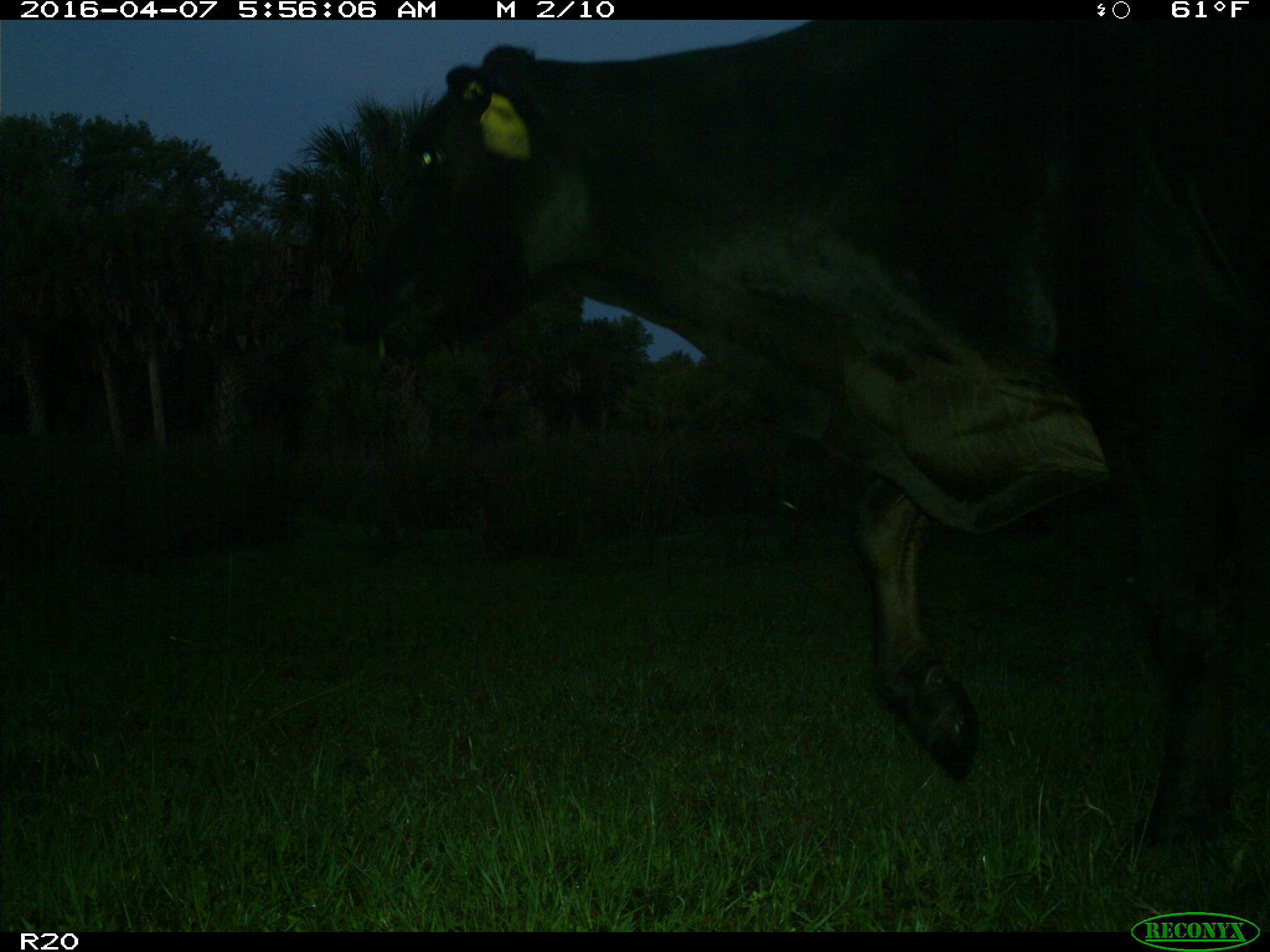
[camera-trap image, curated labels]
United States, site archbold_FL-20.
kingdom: Animalia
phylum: Chordata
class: Mammalia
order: Artiodactyla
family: Bovidae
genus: Bos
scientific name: Bos taurus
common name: domestic cow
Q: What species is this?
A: Bos taurus (domestic cow).